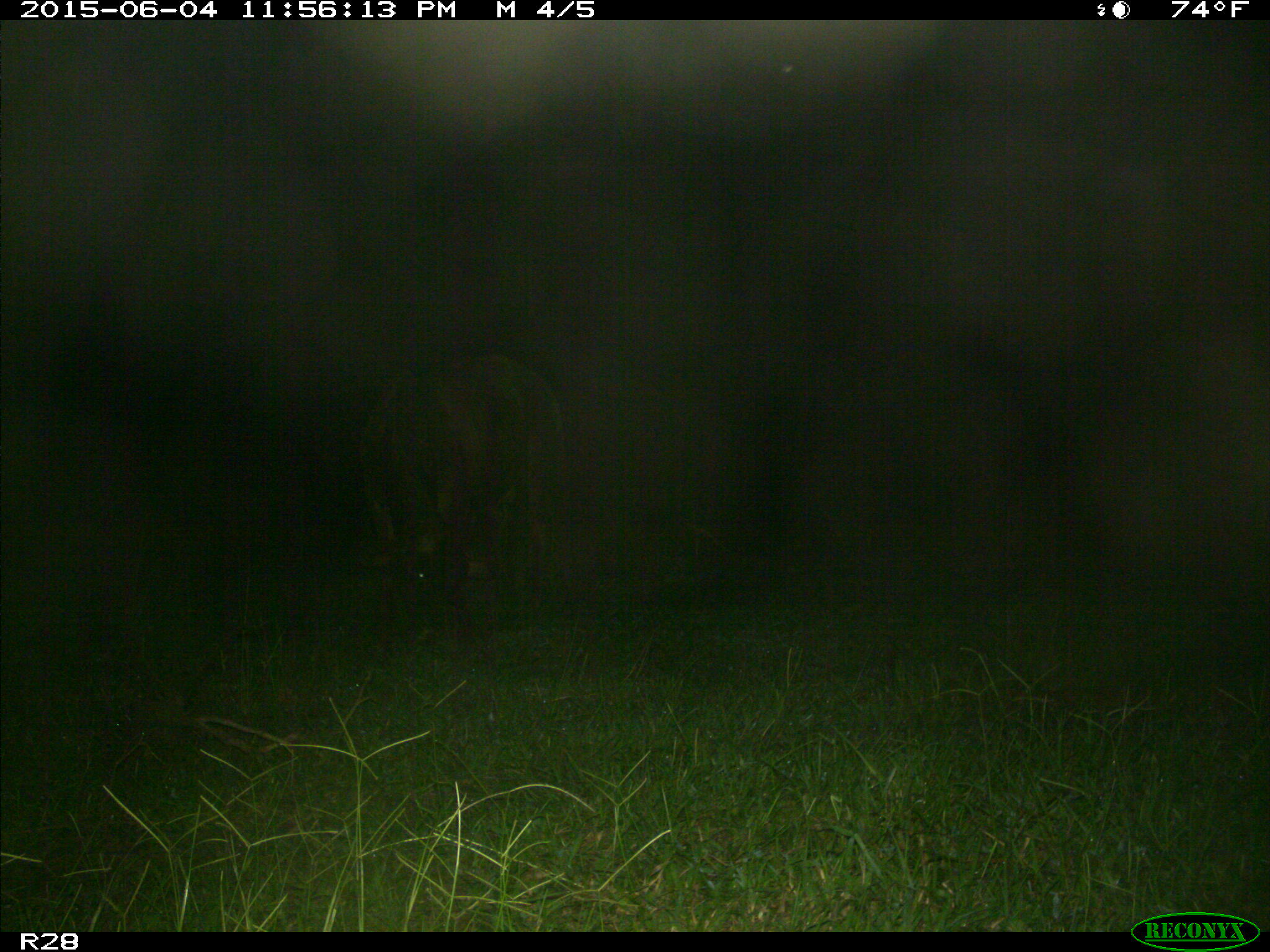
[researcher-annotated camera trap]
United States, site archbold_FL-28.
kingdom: Animalia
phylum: Chordata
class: Mammalia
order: Artiodactyla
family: Bovidae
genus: Bos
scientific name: Bos taurus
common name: domestic cow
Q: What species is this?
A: Bos taurus (domestic cow).